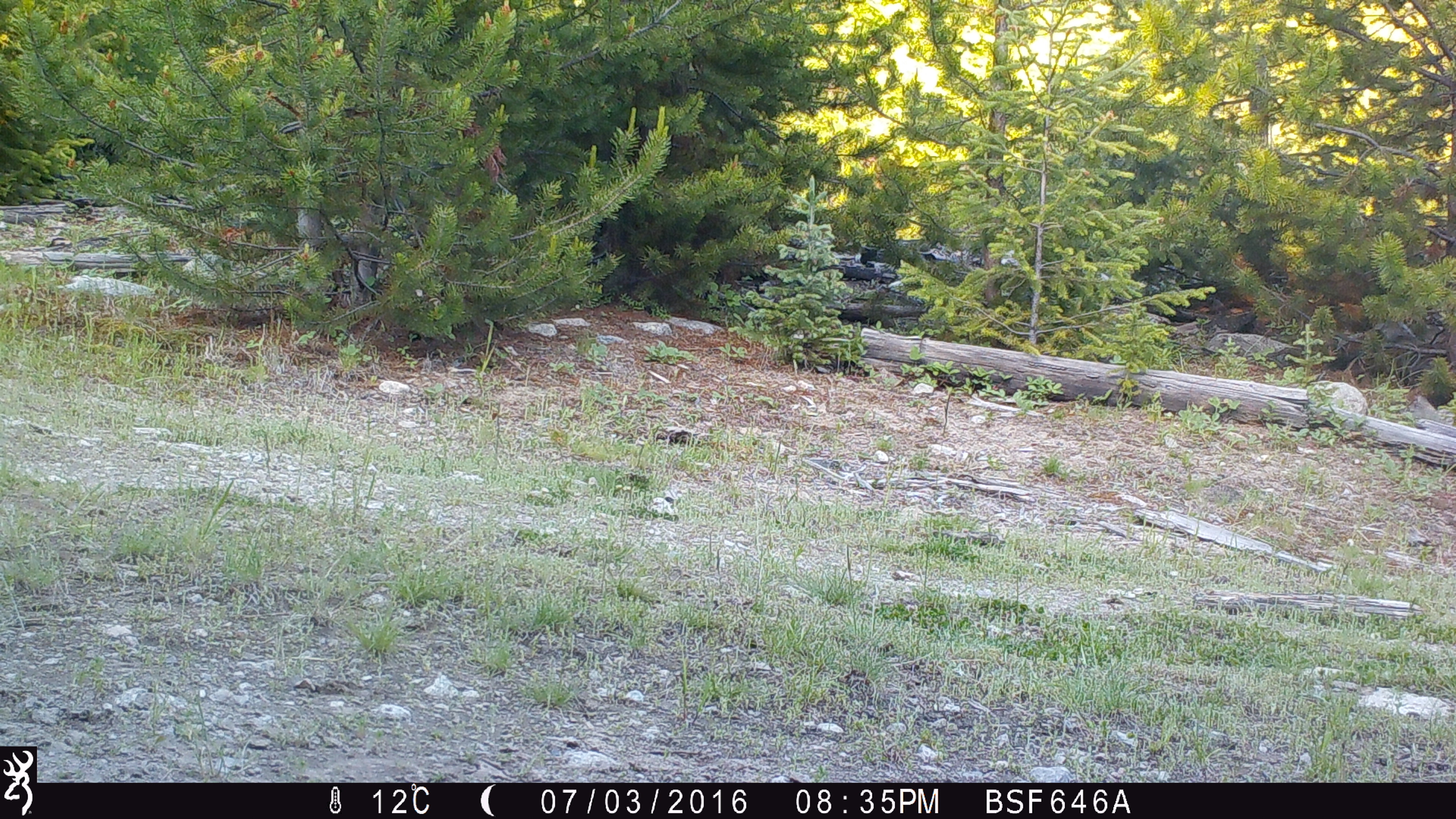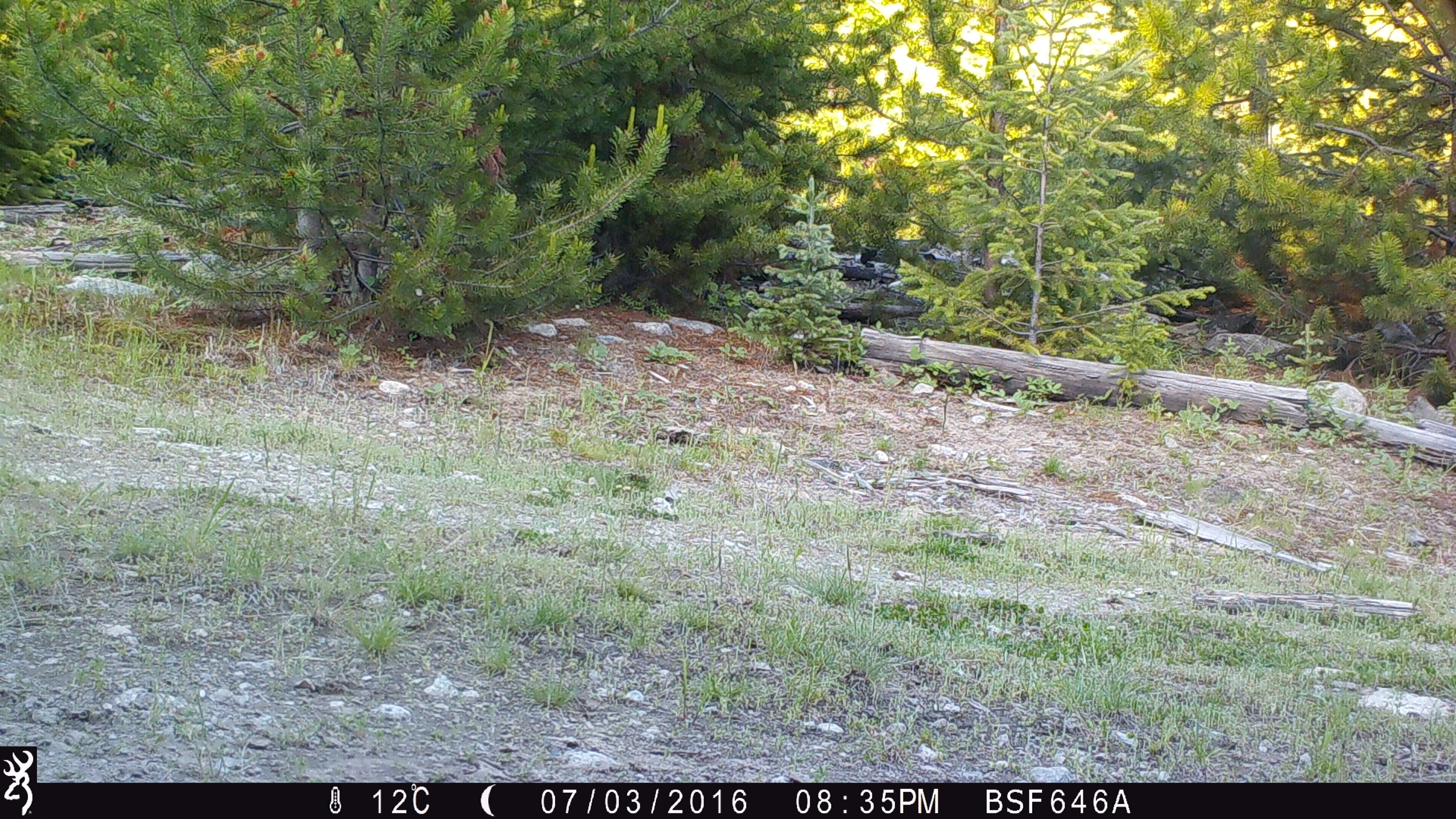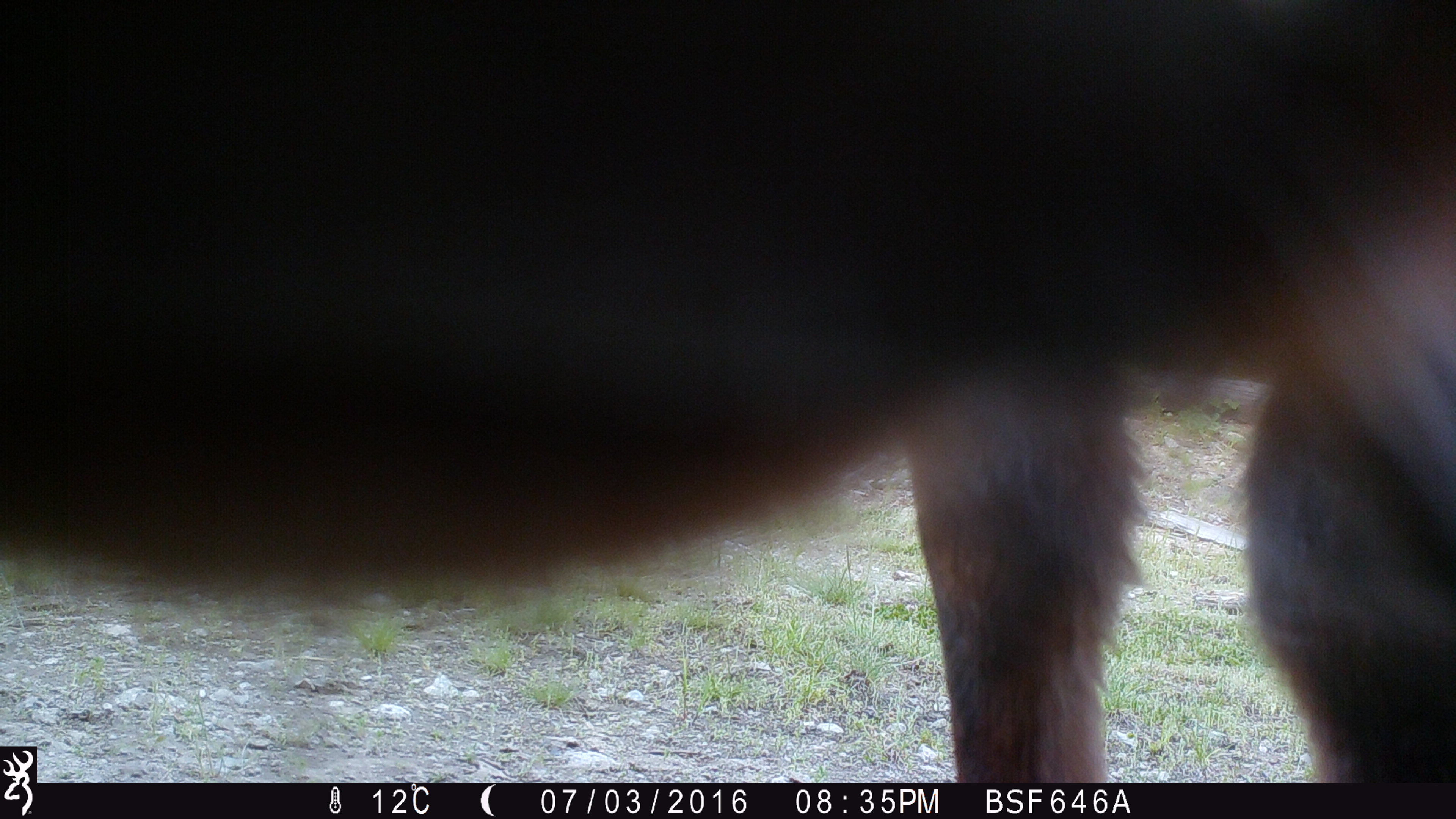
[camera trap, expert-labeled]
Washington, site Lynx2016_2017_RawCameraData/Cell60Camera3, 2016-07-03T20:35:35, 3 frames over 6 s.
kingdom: Animalia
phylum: Chordata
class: Mammalia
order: Artiodactyla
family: Bovidae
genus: Bos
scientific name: Bos taurus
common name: domestic cattle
Domestic cattle (Bos taurus). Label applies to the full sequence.